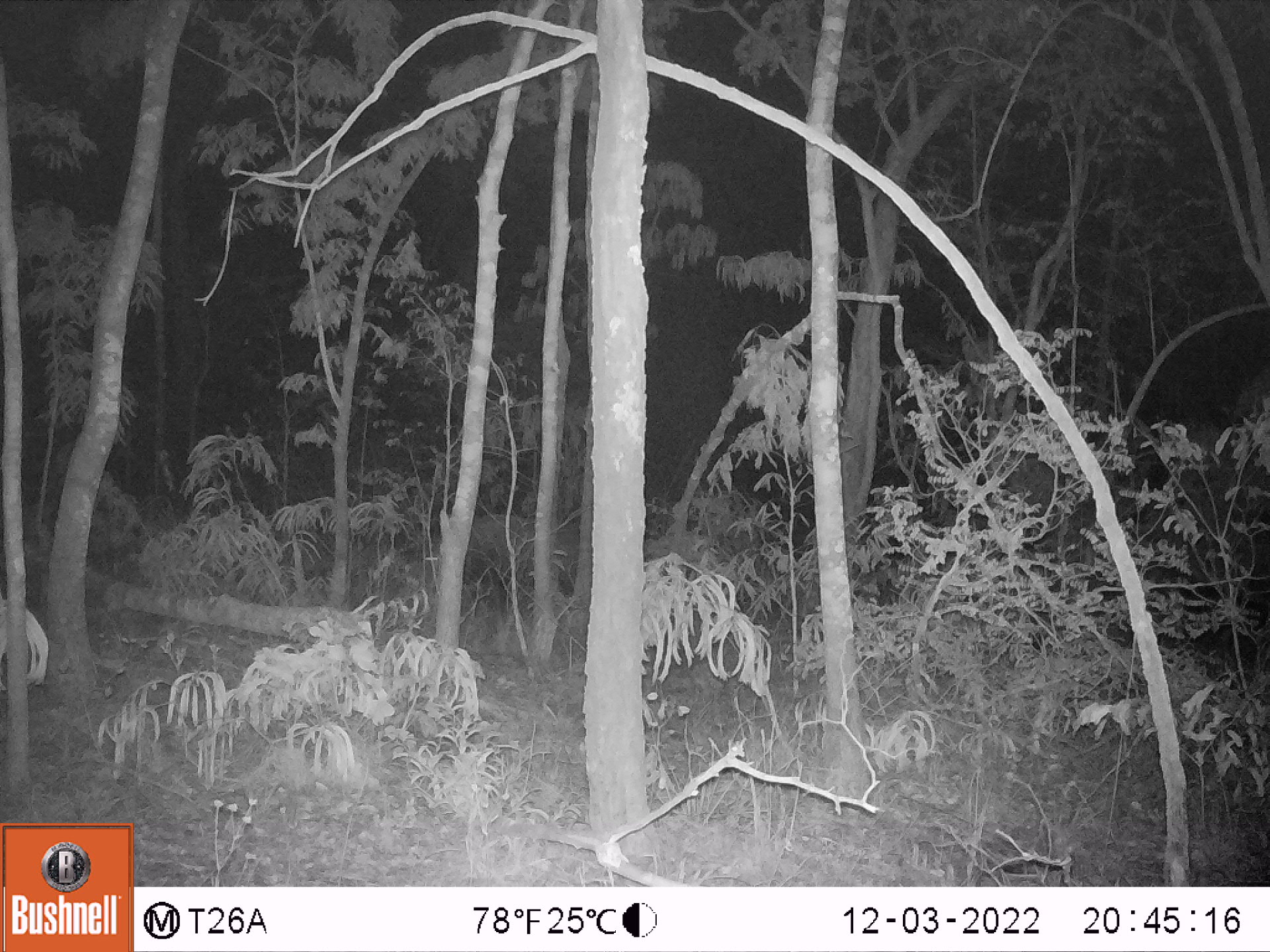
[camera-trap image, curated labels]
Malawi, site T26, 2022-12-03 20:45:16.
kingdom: Animalia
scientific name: Animalia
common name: other animal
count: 1